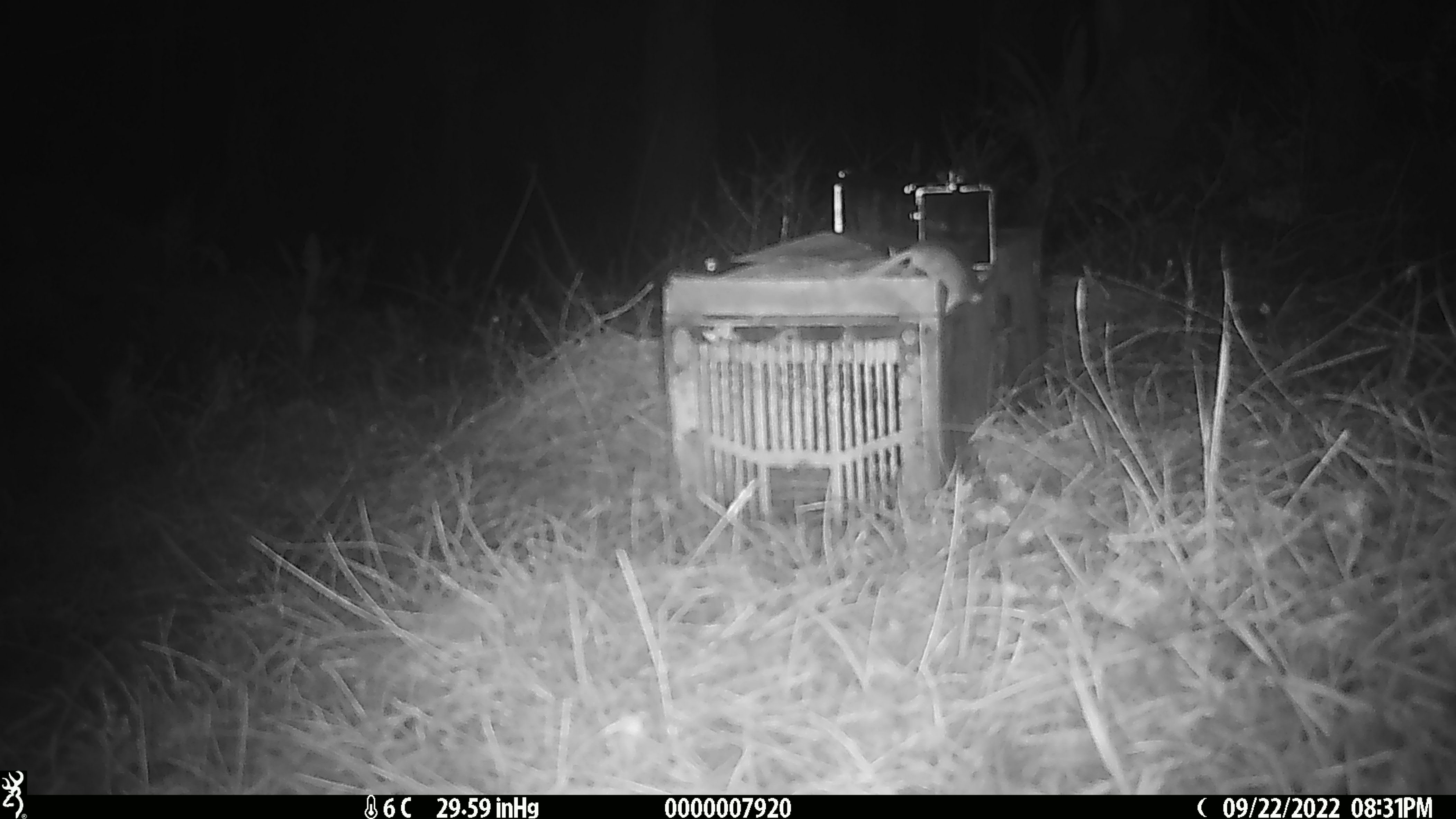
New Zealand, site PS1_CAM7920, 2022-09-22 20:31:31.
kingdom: Animalia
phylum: Chordata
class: Mammalia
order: Rodentia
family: Muridae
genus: Mus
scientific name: Mus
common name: mouse